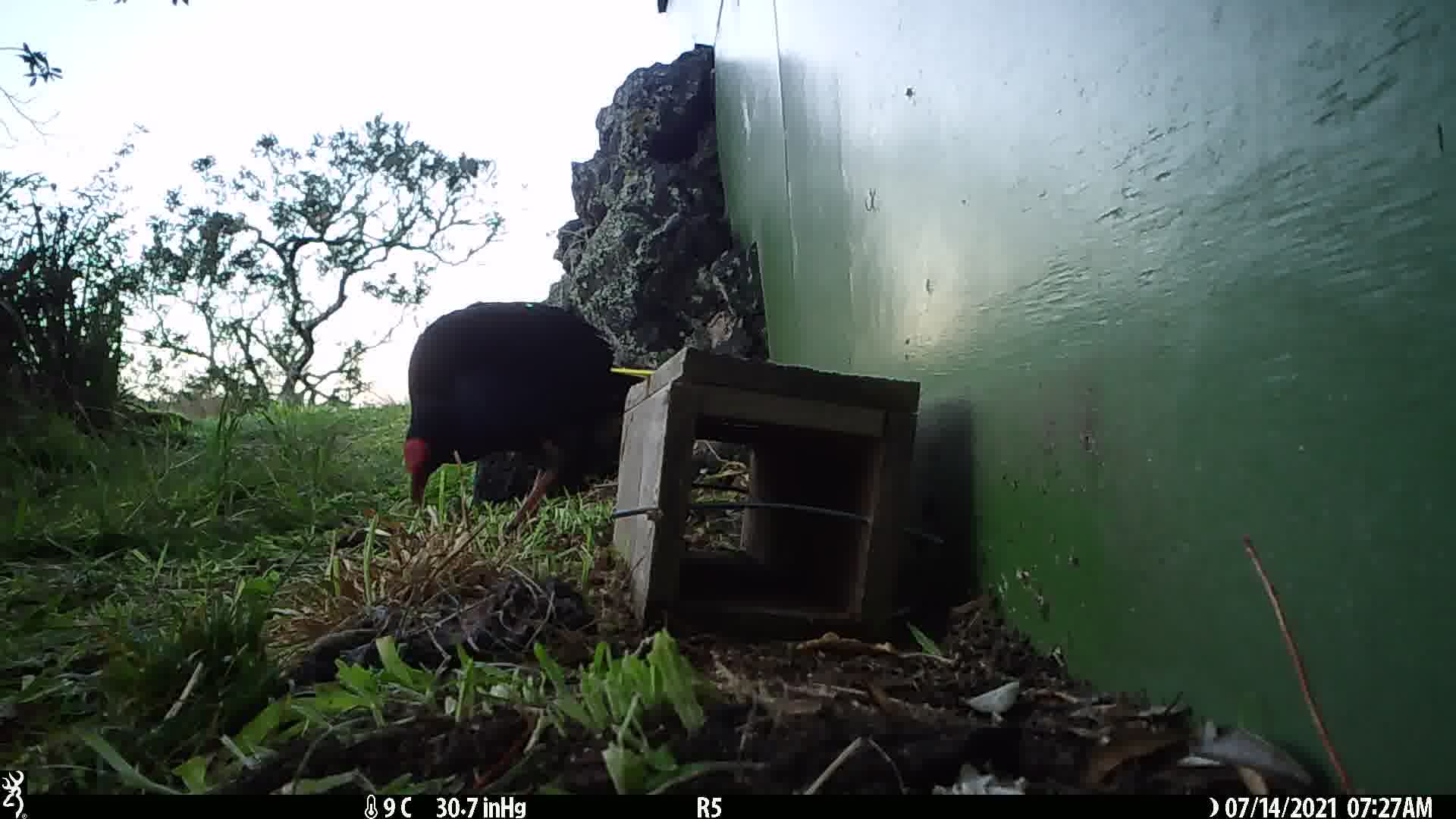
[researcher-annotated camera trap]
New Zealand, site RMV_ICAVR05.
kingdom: Animalia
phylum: Chordata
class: Aves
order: Gruiformes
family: Rallidae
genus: Porphyrio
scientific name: Porphyrio melanotus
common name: australasian swamphen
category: pukeko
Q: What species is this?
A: Pukeko (australasian swamphen) (Porphyrio melanotus).